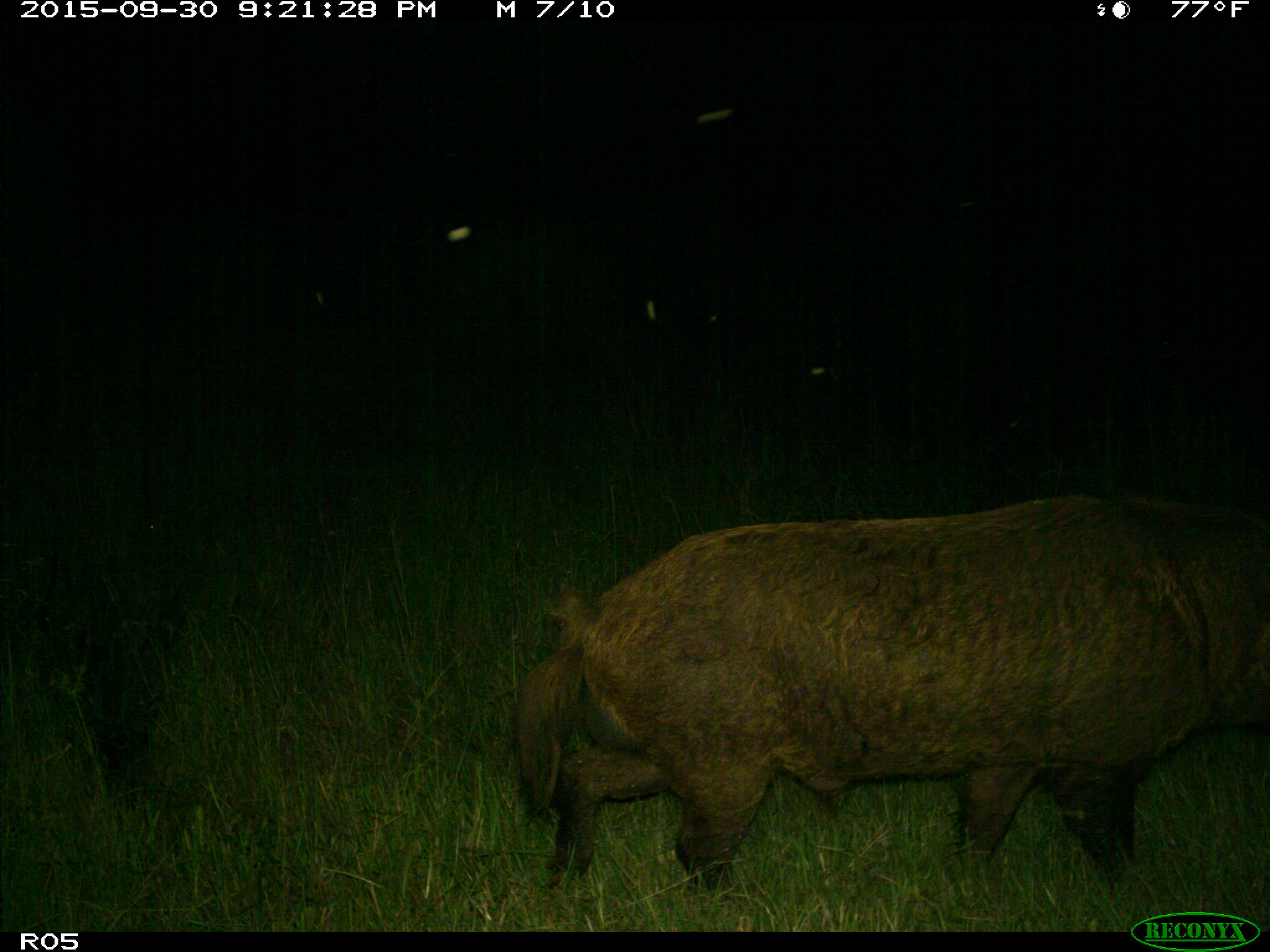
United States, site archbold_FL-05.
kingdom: Animalia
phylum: Chordata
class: Mammalia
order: Artiodactyla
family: Suidae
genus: Sus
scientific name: Sus scrofa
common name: wild boar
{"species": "Sus scrofa (wild boar)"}